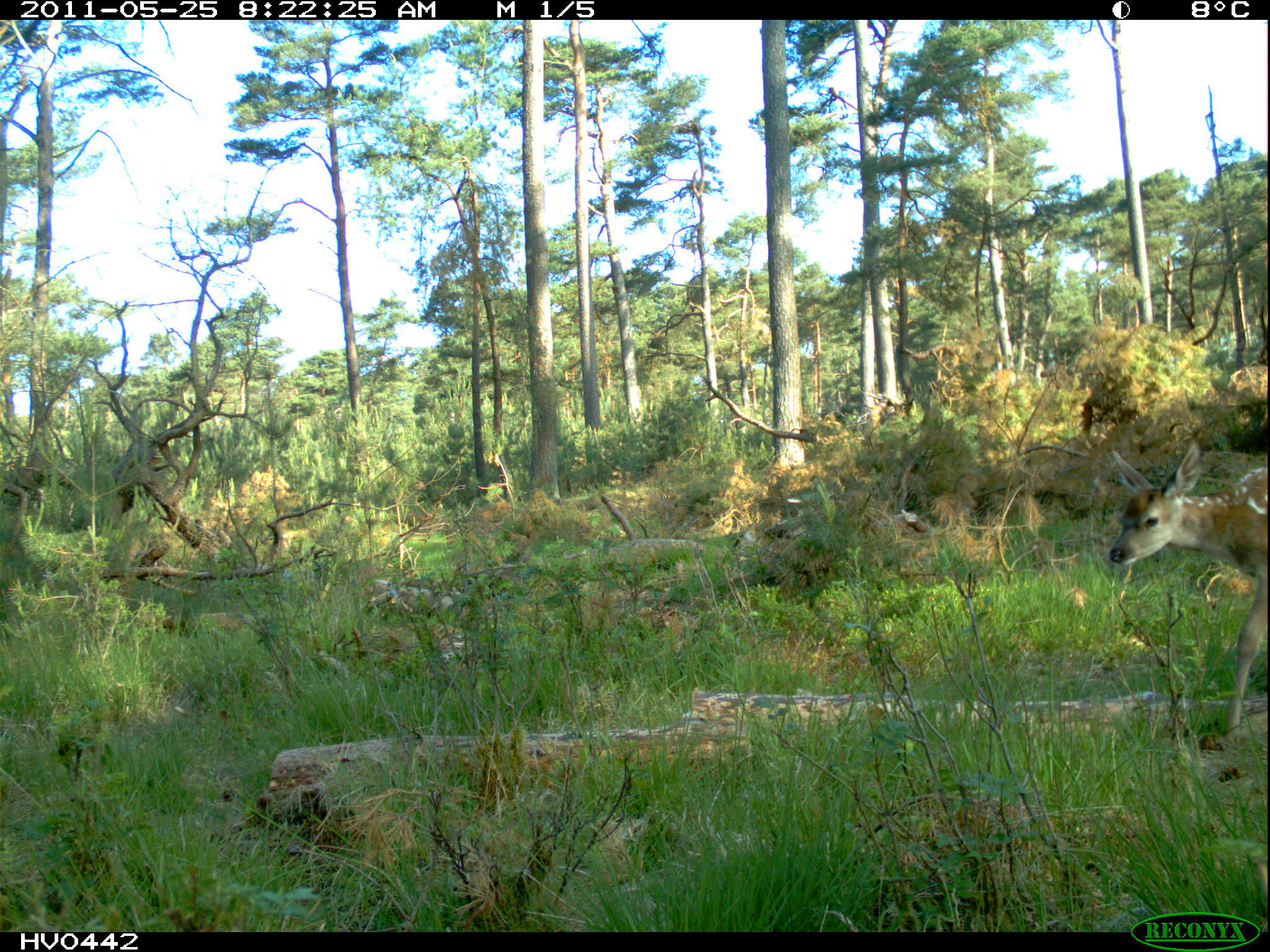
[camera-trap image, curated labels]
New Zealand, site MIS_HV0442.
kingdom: Animalia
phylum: Chordata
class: Mammalia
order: Artiodactyla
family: Cervidae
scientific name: Cervidae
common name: deer